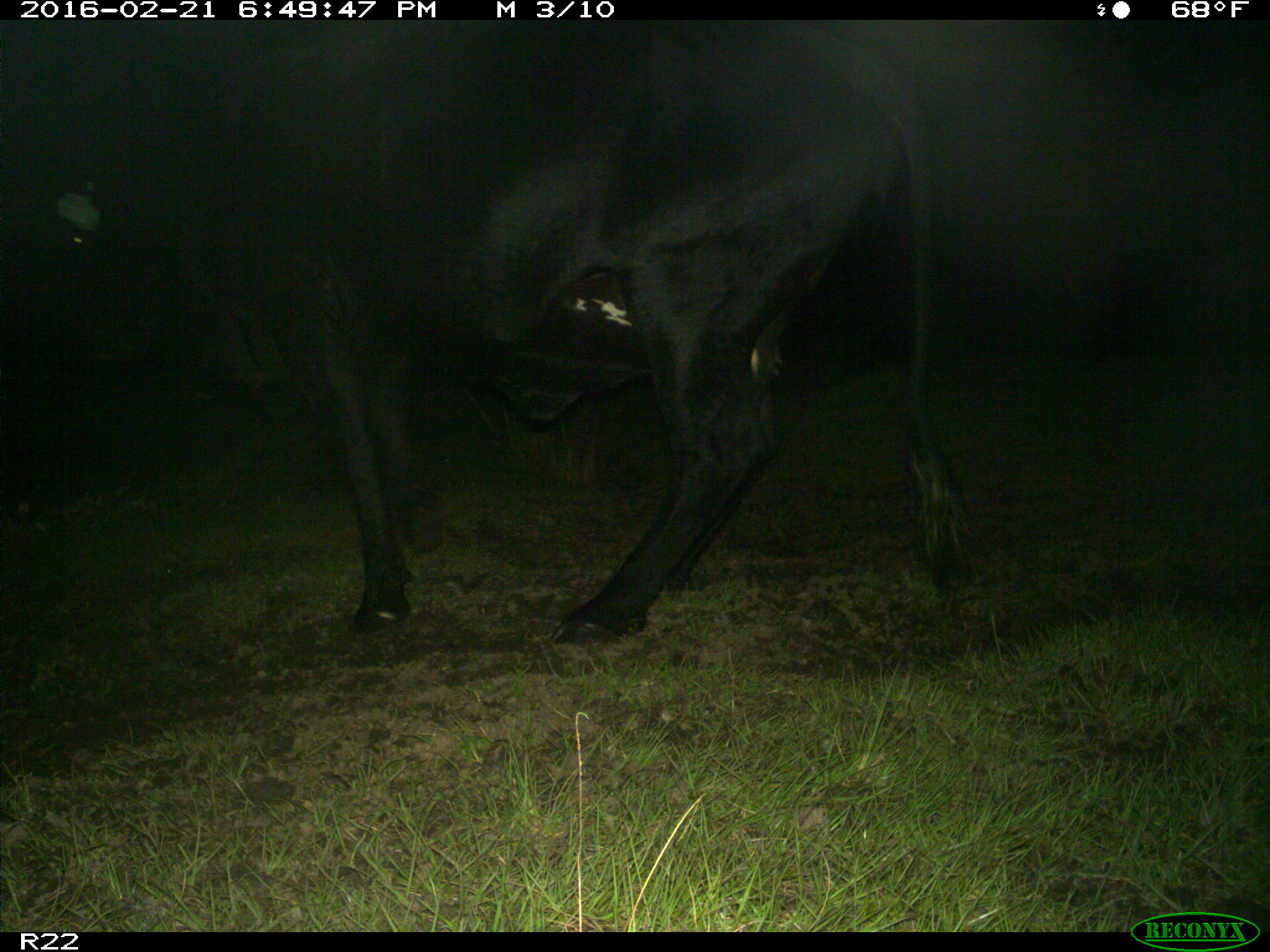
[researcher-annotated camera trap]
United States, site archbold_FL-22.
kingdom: Animalia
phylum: Chordata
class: Mammalia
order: Artiodactyla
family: Bovidae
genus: Bos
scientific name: Bos taurus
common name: domestic cow